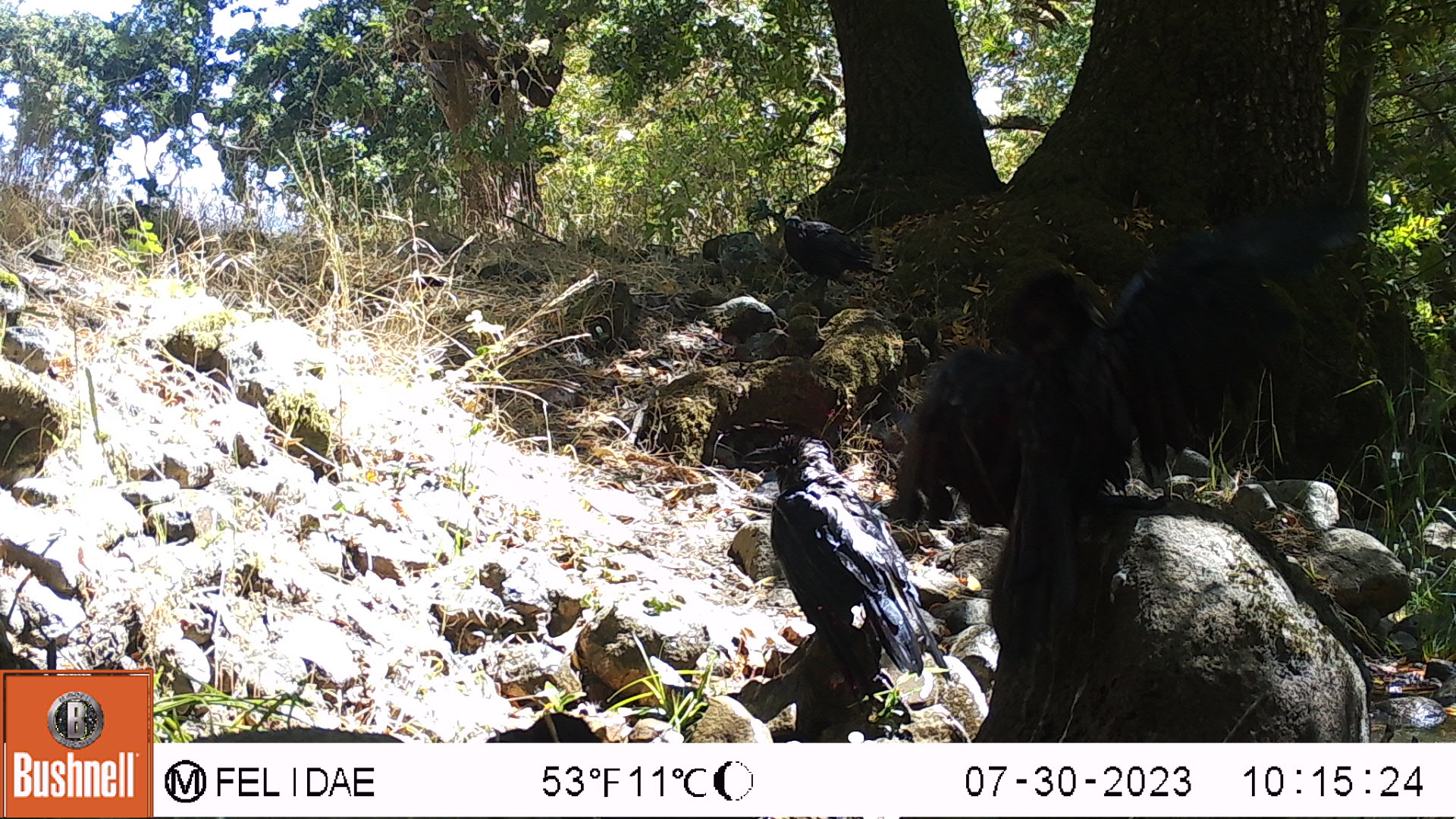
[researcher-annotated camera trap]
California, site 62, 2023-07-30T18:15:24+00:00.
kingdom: Animalia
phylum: Chordata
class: Aves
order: Passeriformes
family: Corvidae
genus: Corvus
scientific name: Corvus brachyrhynchos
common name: american crow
American crow (Corvus brachyrhynchos).